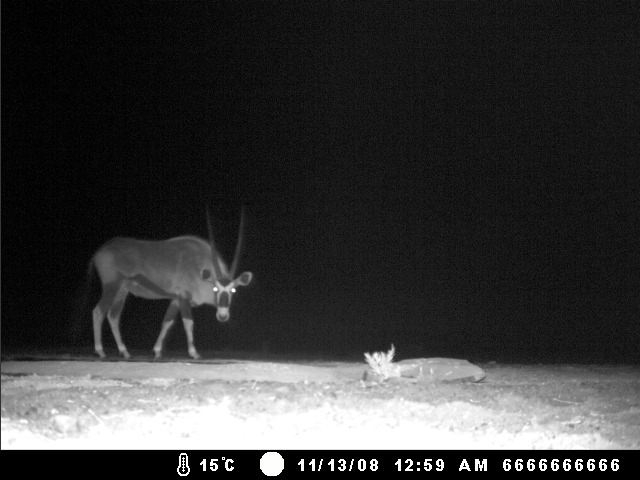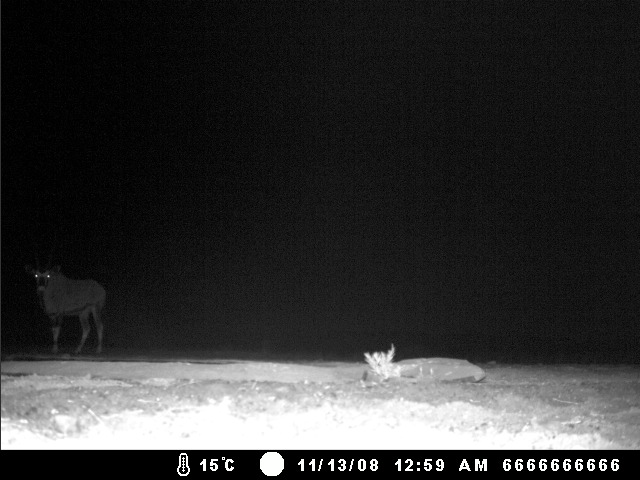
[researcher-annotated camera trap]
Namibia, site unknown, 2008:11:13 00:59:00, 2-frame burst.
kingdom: Animalia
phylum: Chordata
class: Mammalia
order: Artiodactyla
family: Bovidae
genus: Oryx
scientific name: Oryx gazella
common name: gemsbok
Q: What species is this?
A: Oryx gazella (gemsbok).